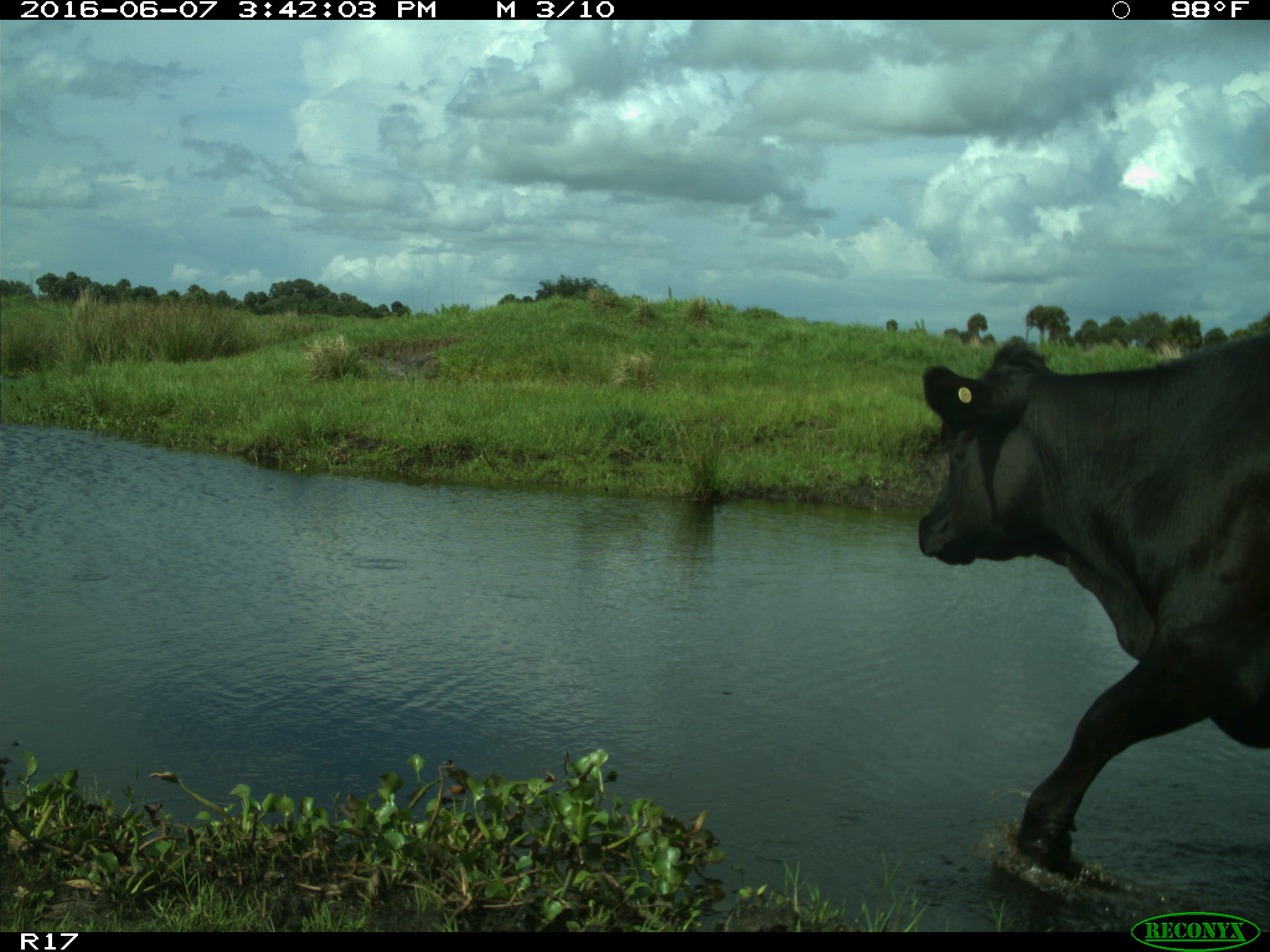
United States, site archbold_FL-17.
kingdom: Animalia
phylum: Chordata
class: Mammalia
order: Artiodactyla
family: Bovidae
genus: Bos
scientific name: Bos taurus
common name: domestic cow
Bos taurus (domestic cow).